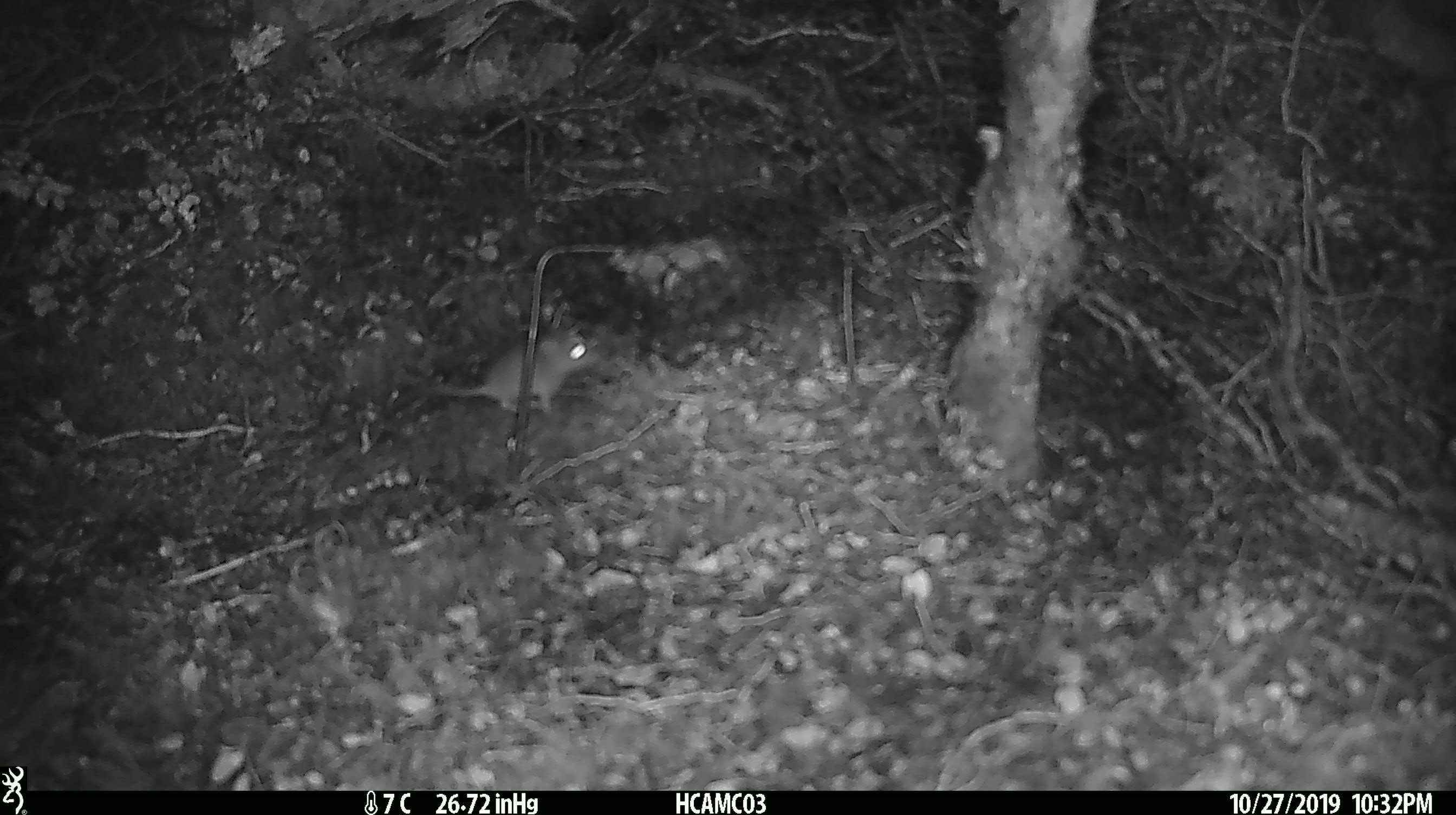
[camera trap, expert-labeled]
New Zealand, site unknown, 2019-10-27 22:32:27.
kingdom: Animalia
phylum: Chordata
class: Mammalia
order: Rodentia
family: Muridae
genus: Mus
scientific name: Mus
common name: mouse